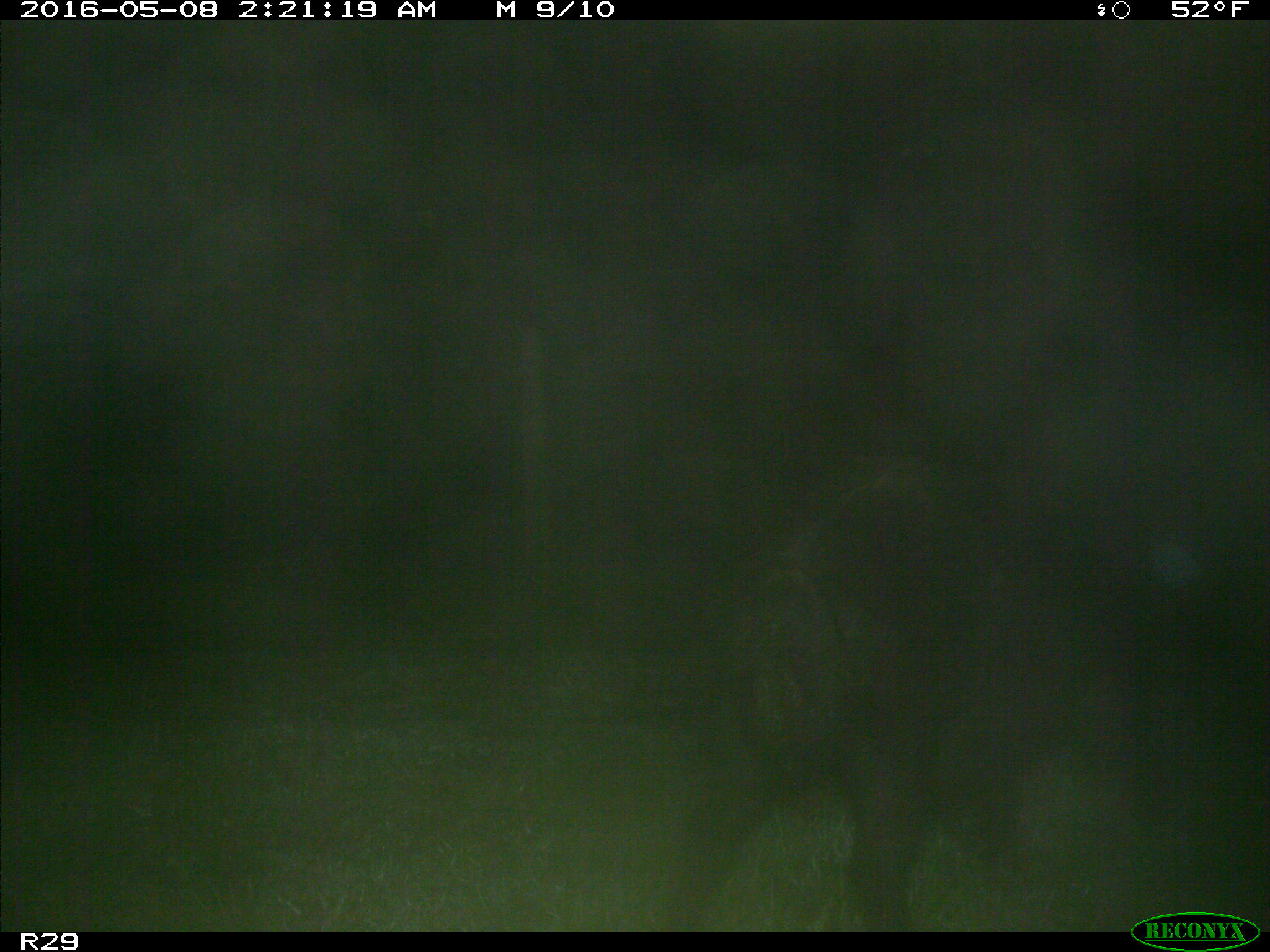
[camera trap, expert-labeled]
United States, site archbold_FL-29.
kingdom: Animalia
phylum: Chordata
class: Mammalia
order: Artiodactyla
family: Suidae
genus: Sus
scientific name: Sus scrofa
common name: wild boar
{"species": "Sus scrofa (wild boar)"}